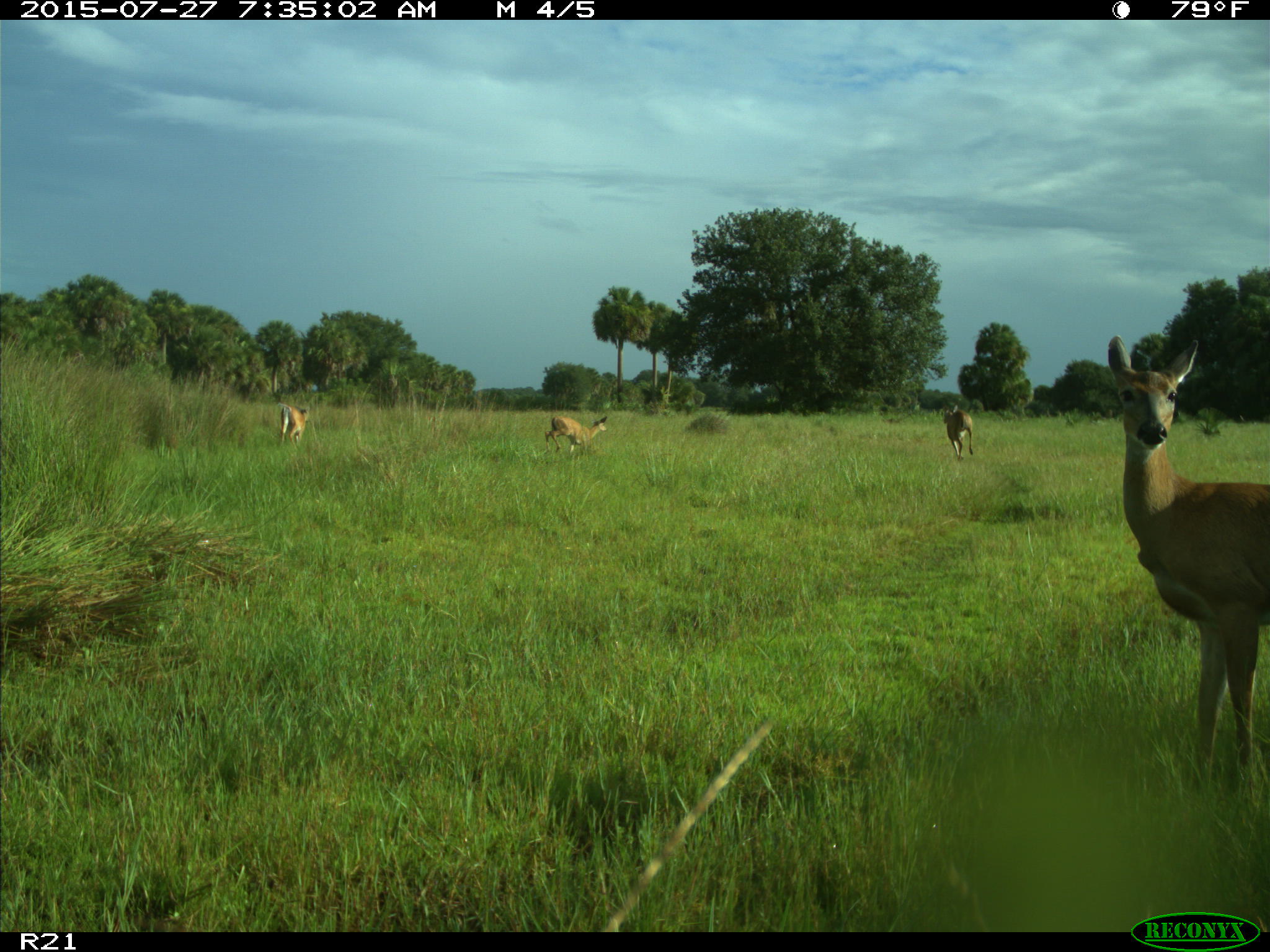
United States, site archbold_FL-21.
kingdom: Animalia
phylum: Chordata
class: Mammalia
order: Artiodactyla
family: Cervidae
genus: Odocoileus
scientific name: Odocoileus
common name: deer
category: unidentified deer